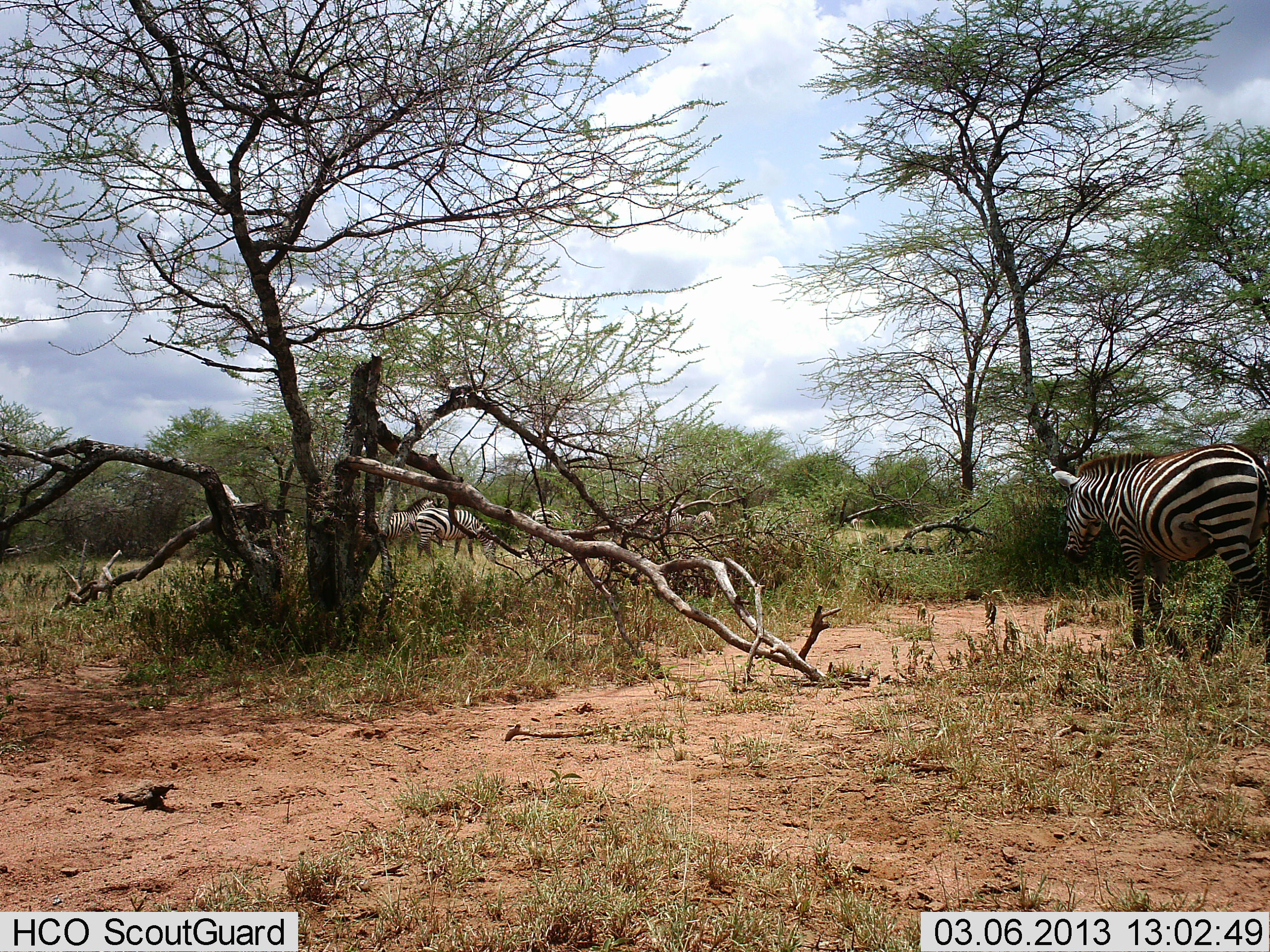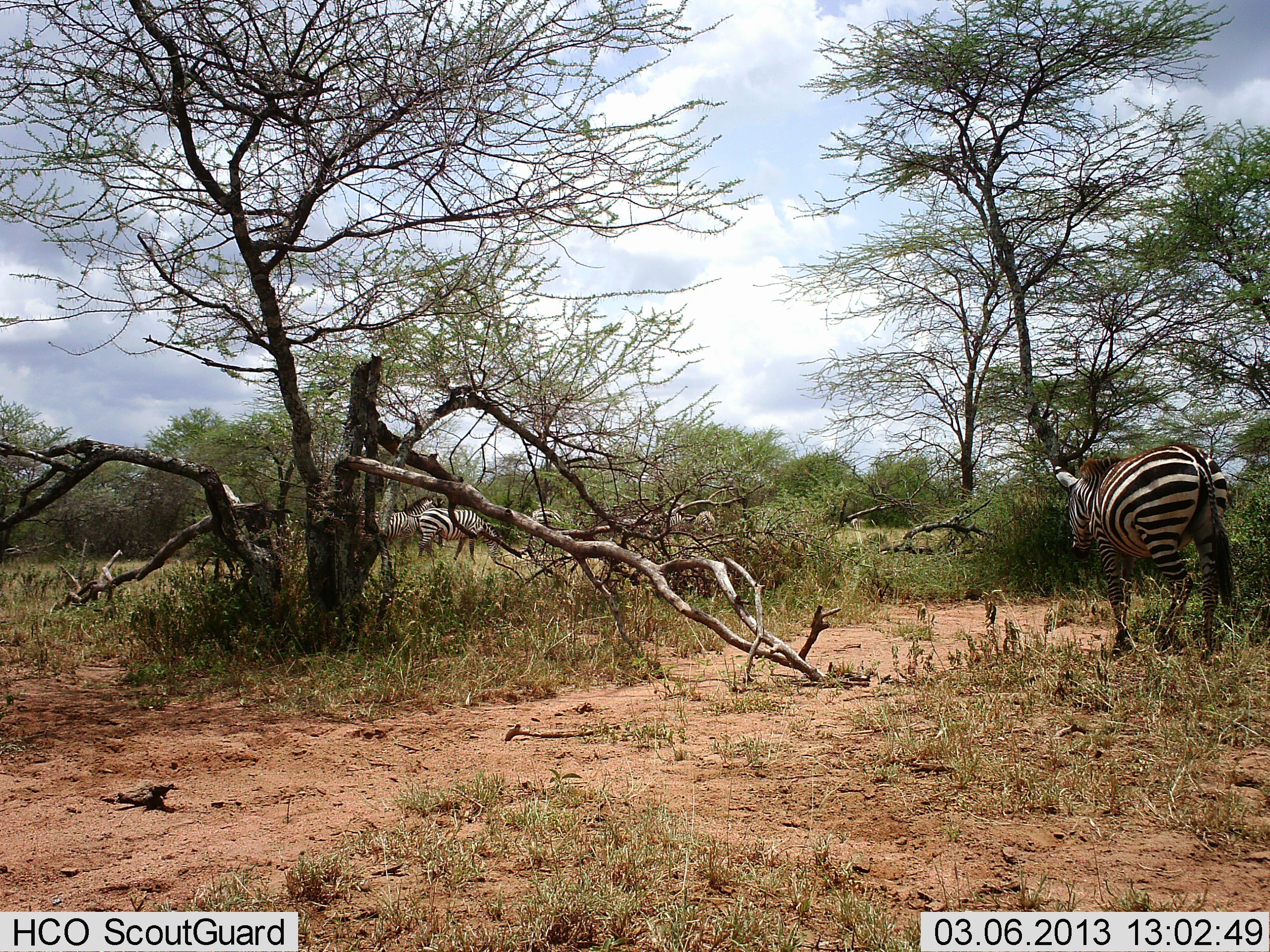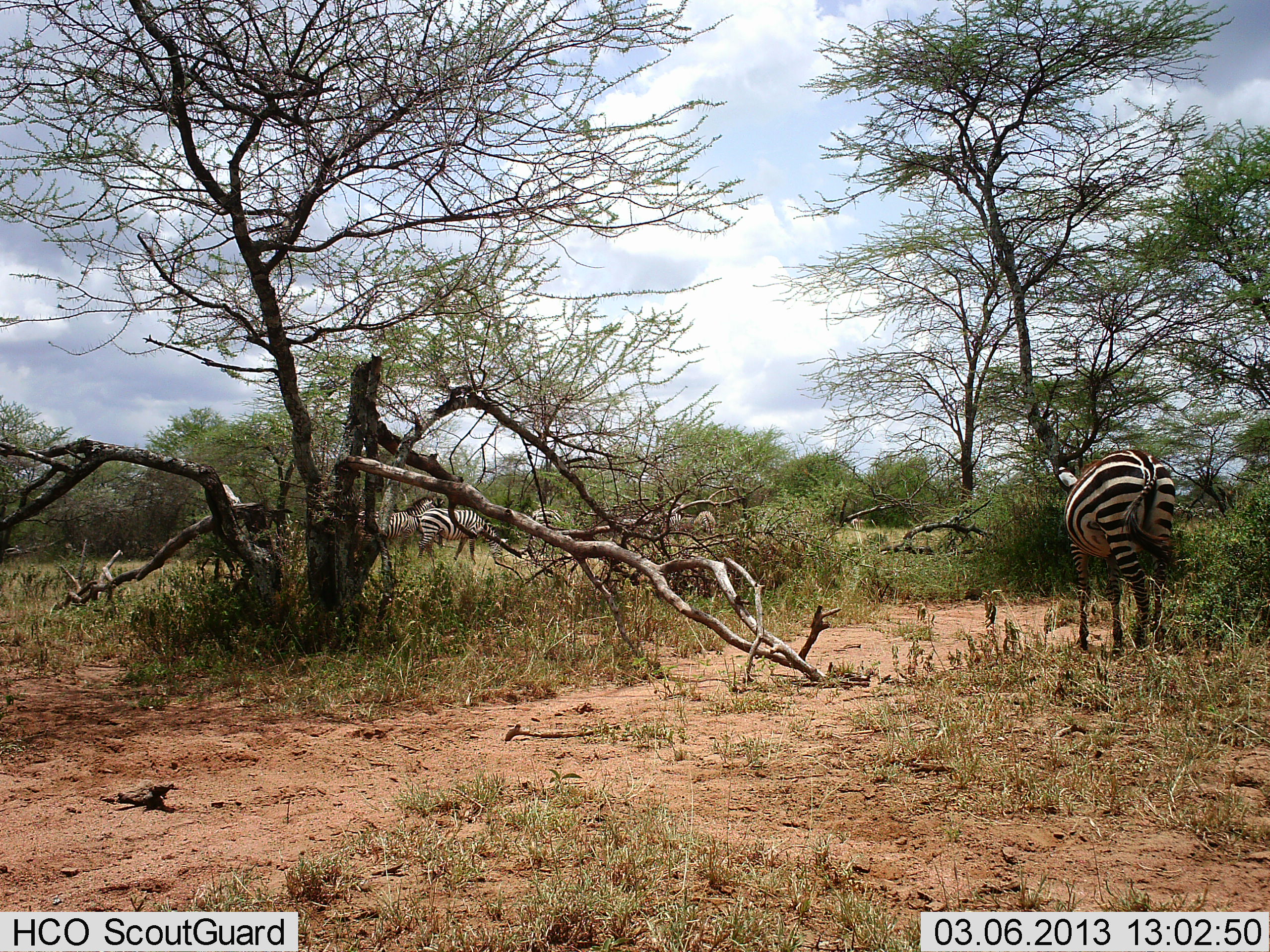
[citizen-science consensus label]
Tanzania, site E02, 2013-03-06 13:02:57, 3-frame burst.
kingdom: Animalia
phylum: Chordata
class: Mammalia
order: Perissodactyla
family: Equidae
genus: Equus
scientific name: Equus quagga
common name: plains zebra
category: zebra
Zebra (plains zebra) (Equus quagga), count 5. Behavior (volunteer vote fractions): standing 54%, resting 7%, moving 79%, interacting 7%. Young present (vote fraction): 0%. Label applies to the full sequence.